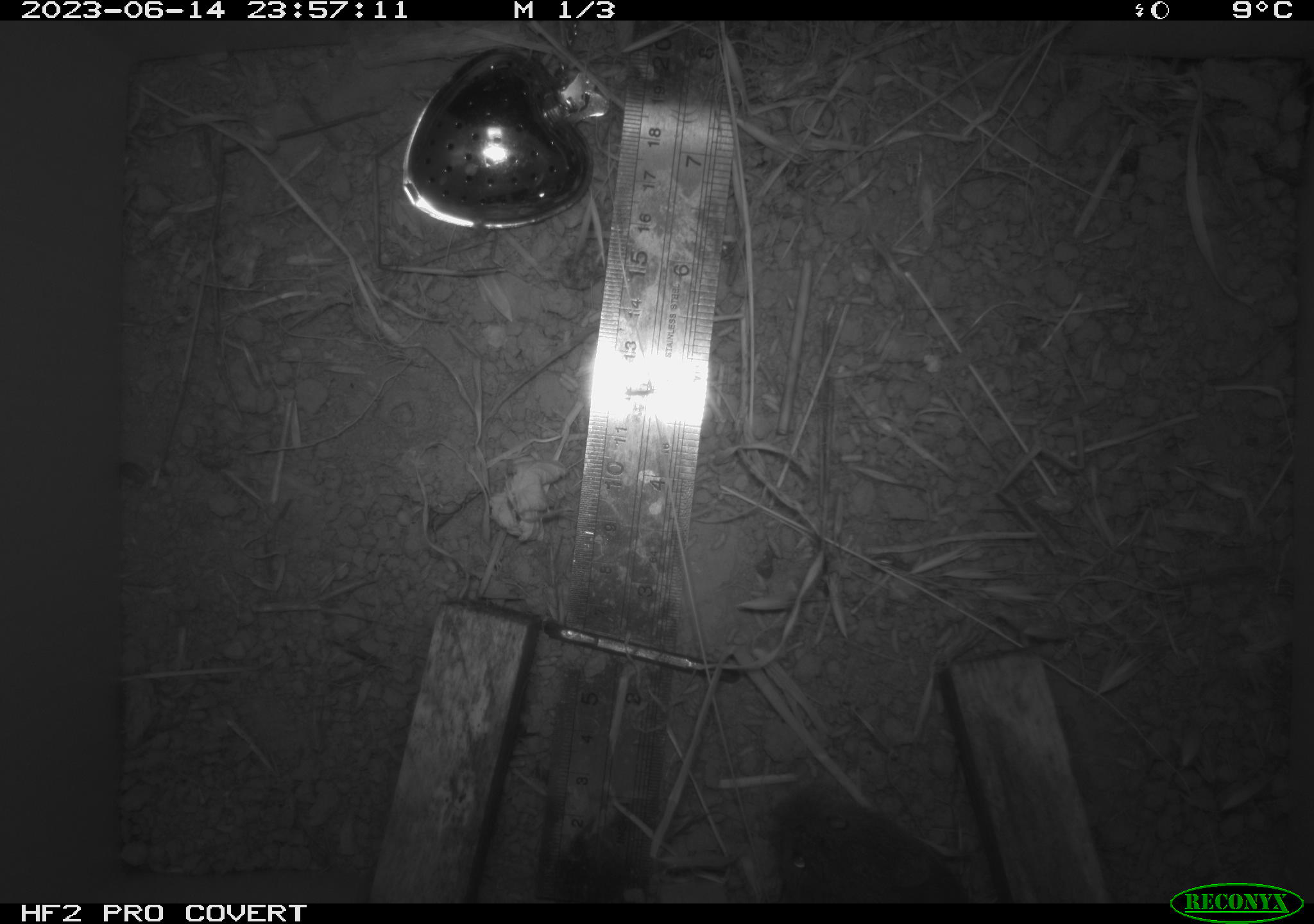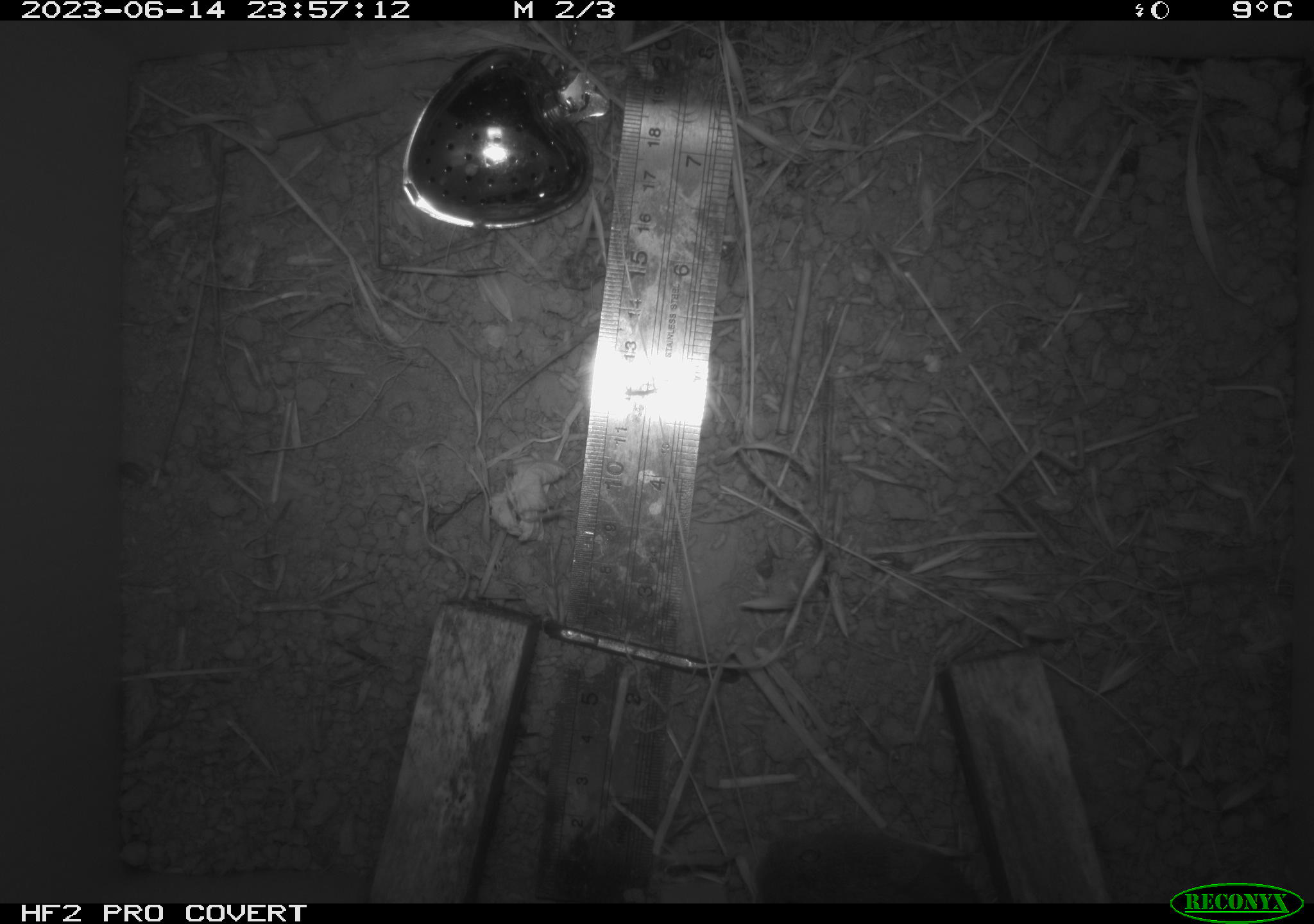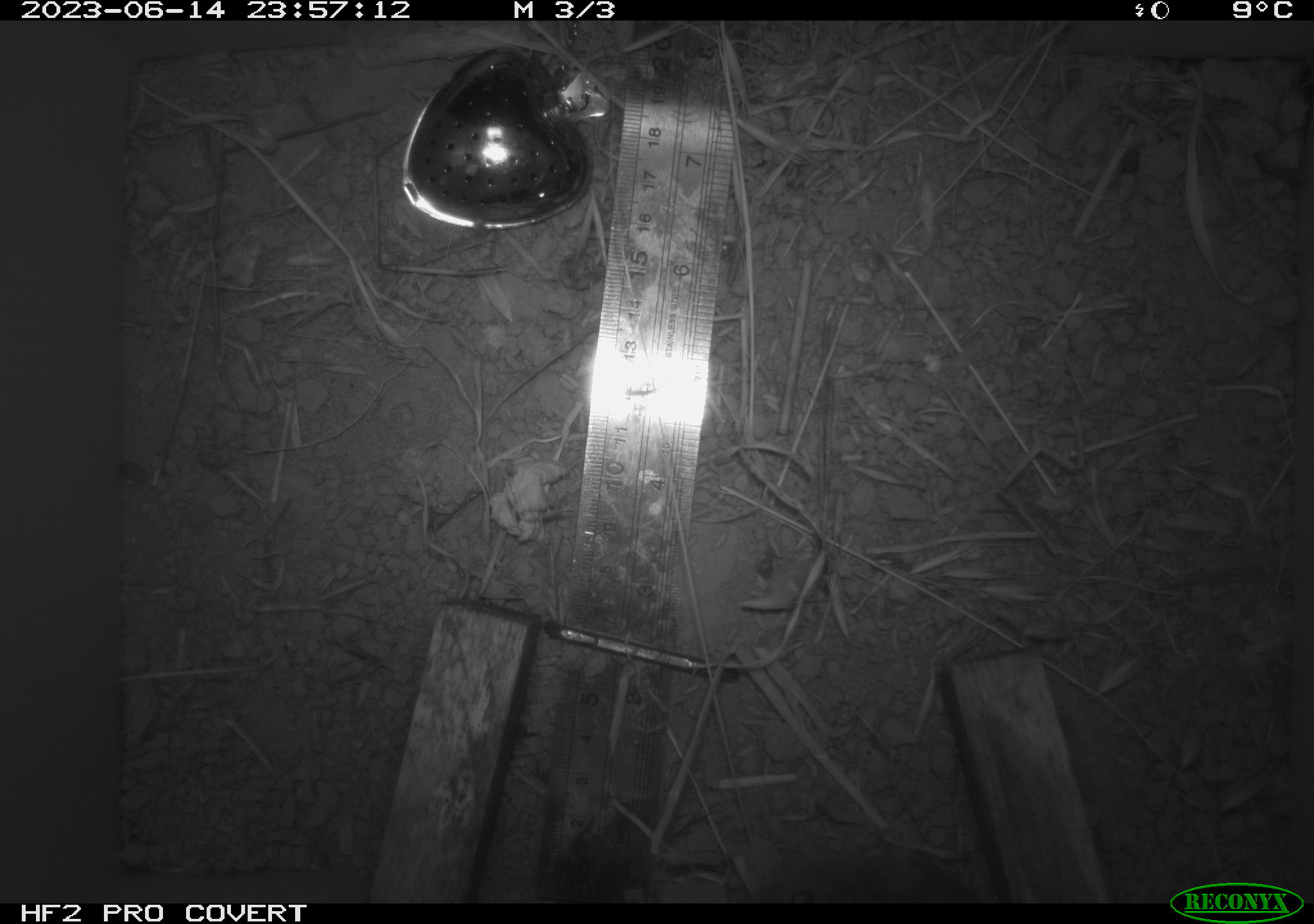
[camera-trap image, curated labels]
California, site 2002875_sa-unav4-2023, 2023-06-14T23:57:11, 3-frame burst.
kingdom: Animalia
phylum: Chordata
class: Mammalia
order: Rodentia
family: Cricetidae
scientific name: Arvicolinae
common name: voles, lemmings, and muskrats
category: arvicolinae subfamily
Arvicolinae subfamily (voles, lemmings, and muskrats) (Arvicolinae).